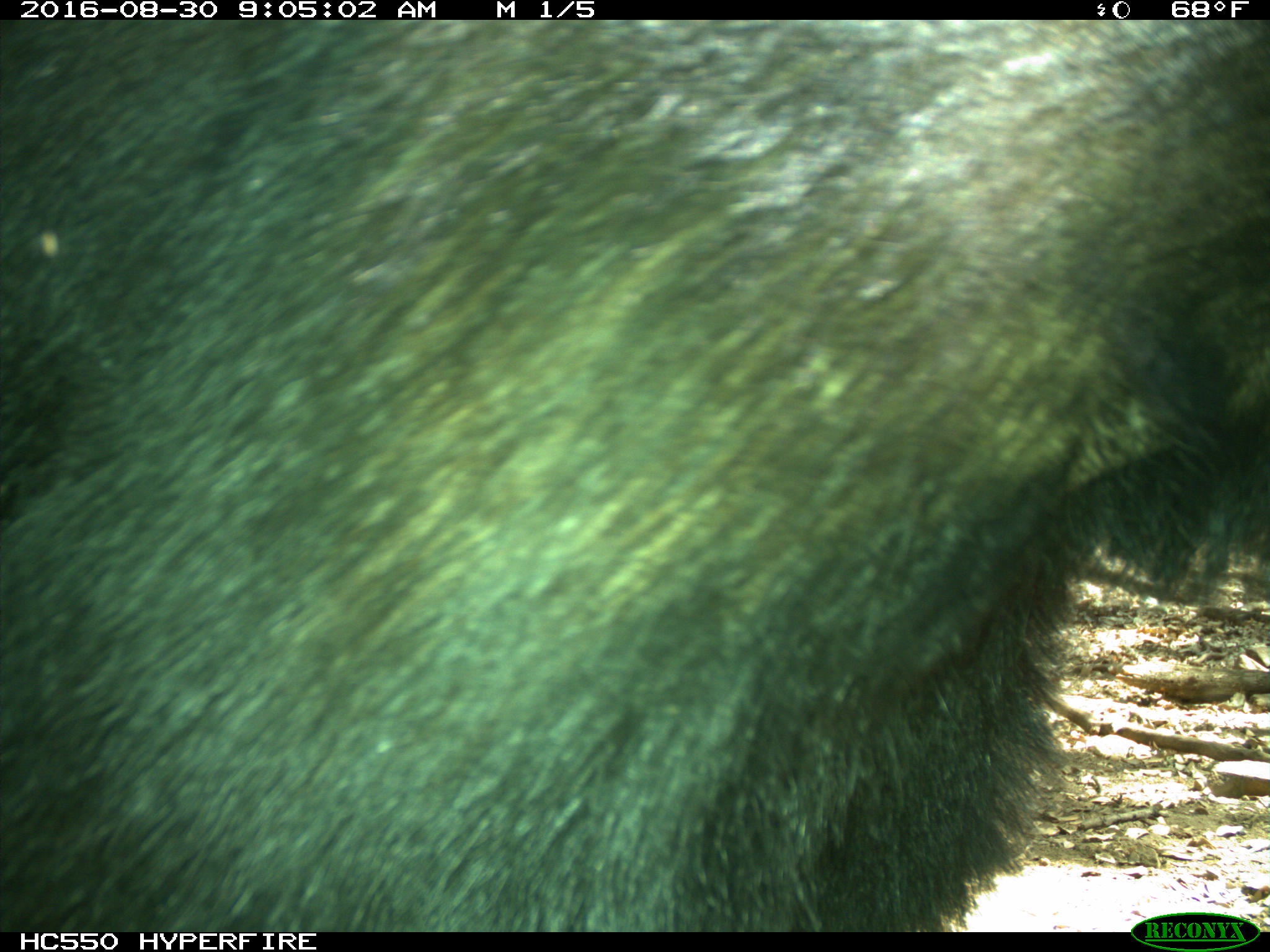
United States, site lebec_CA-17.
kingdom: Animalia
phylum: Chordata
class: Mammalia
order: Carnivora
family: Ursidae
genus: Ursus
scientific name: Ursus americanus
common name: american black bear